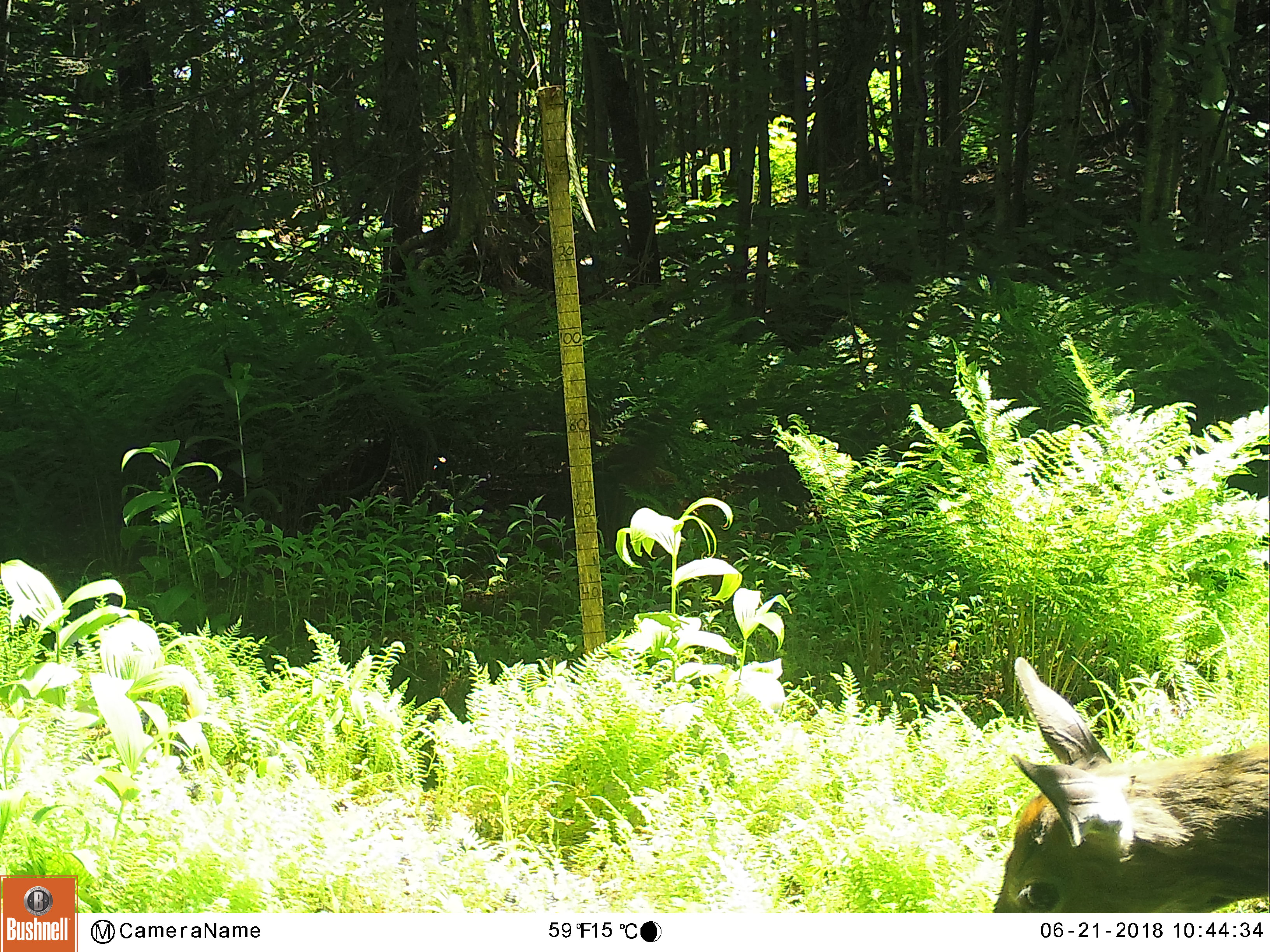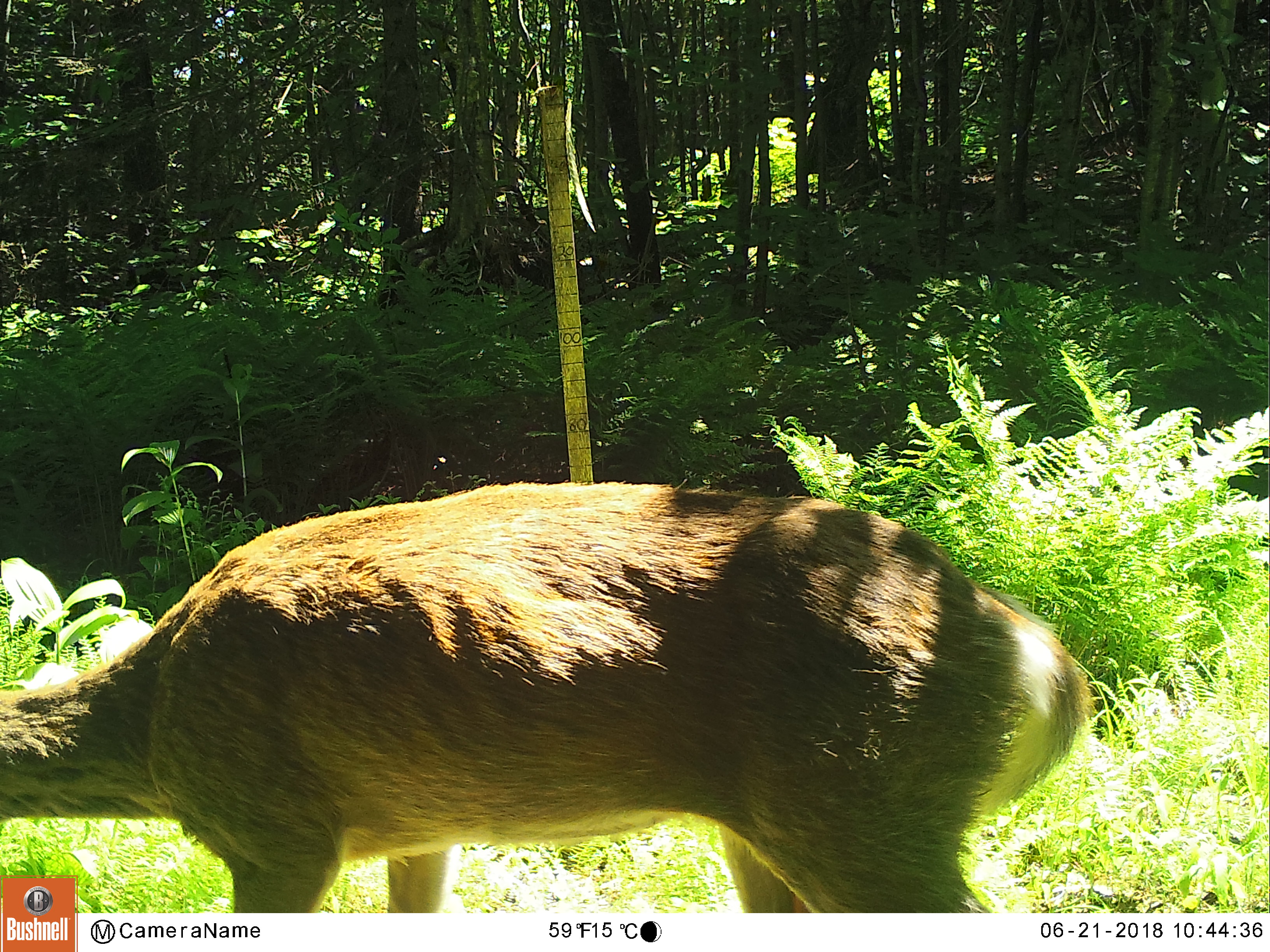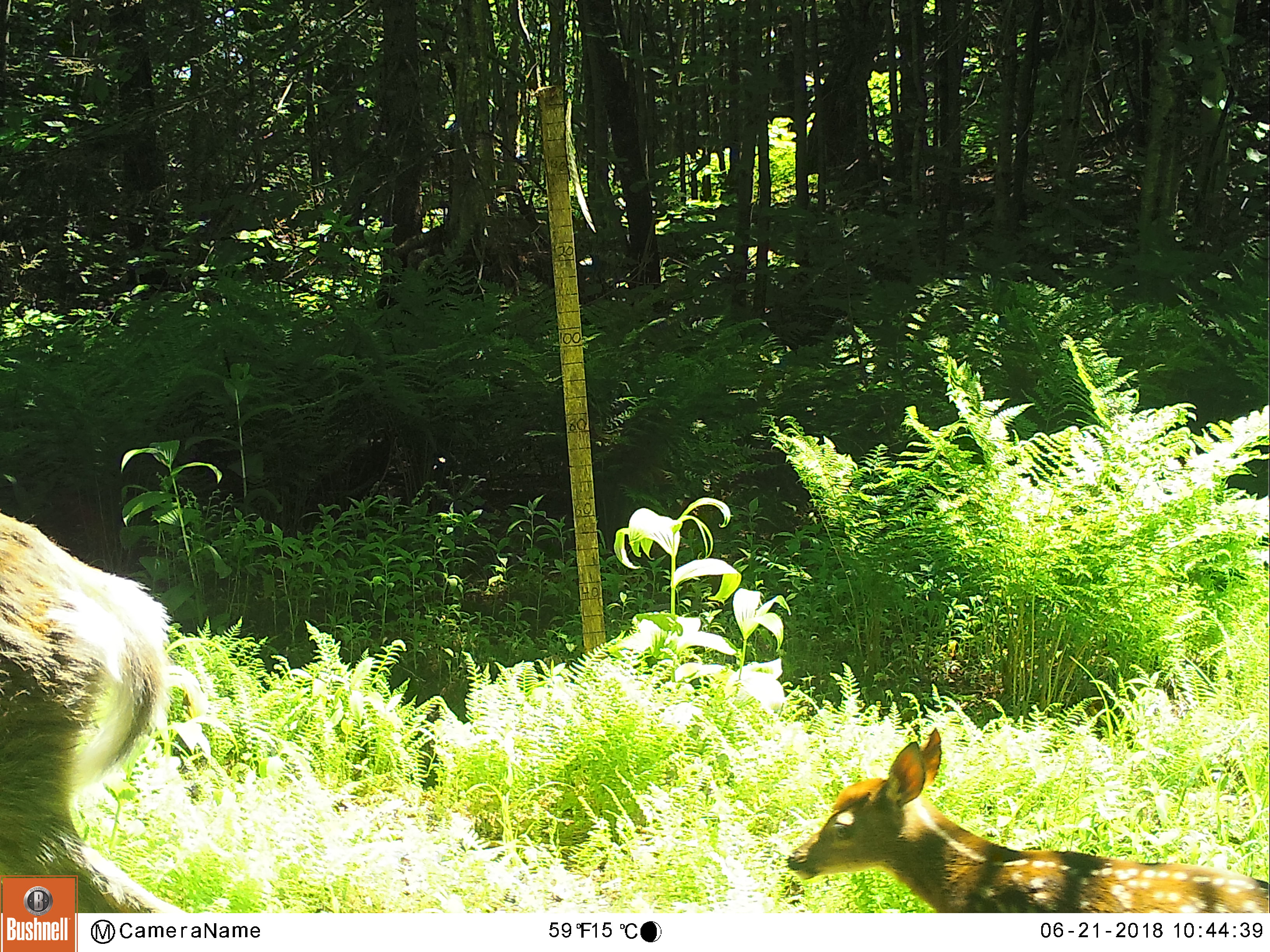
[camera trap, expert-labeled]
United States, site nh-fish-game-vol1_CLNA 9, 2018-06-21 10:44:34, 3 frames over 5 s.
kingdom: Animalia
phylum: Chordata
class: Mammalia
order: Artiodactyla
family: Cervidae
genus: Odocoileus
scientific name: Odocoileus virginianus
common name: white-tailed deer